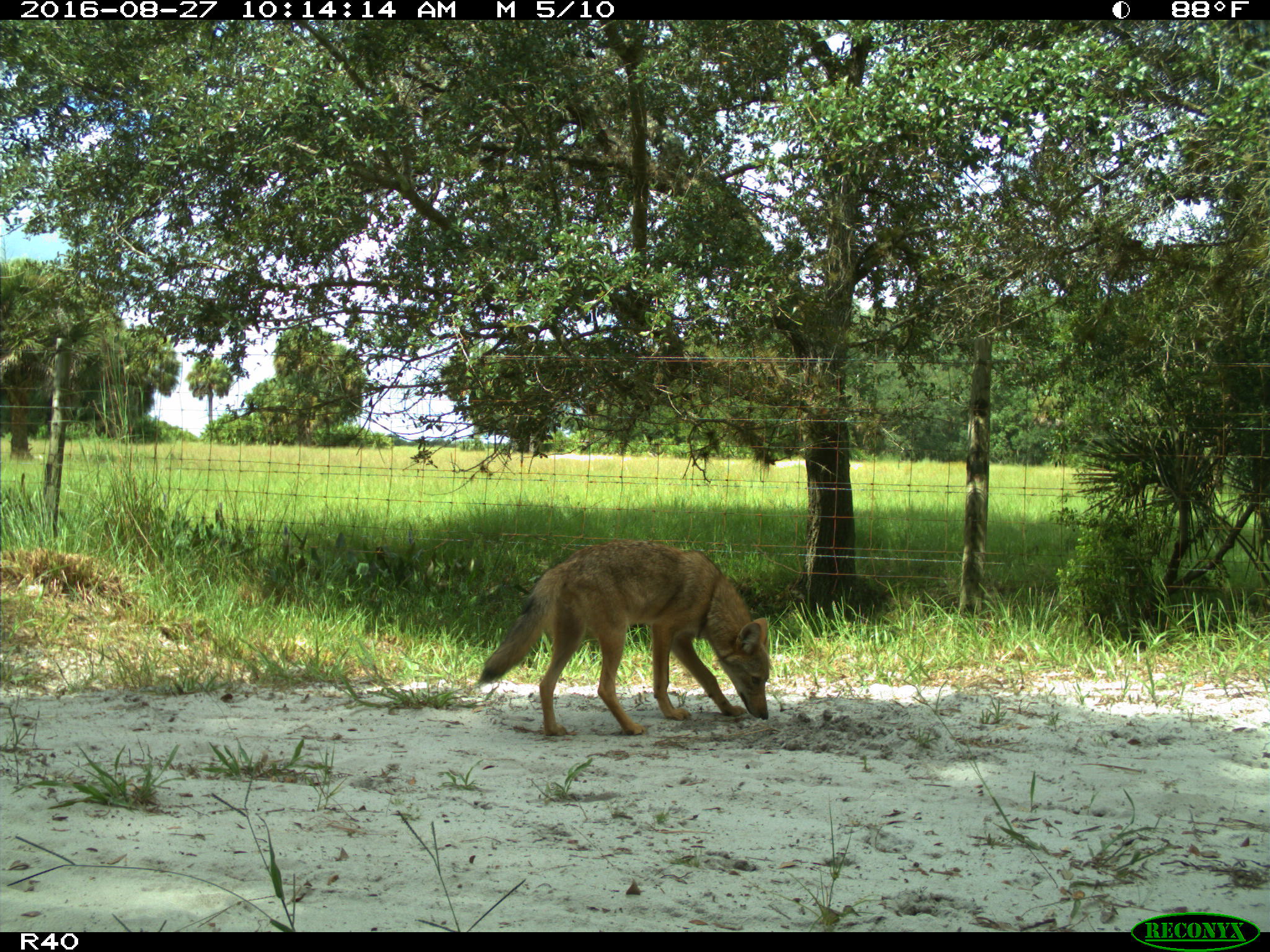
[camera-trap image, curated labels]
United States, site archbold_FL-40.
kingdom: Animalia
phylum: Chordata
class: Mammalia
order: Carnivora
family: Canidae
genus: Canis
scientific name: Canis latrans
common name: coyote